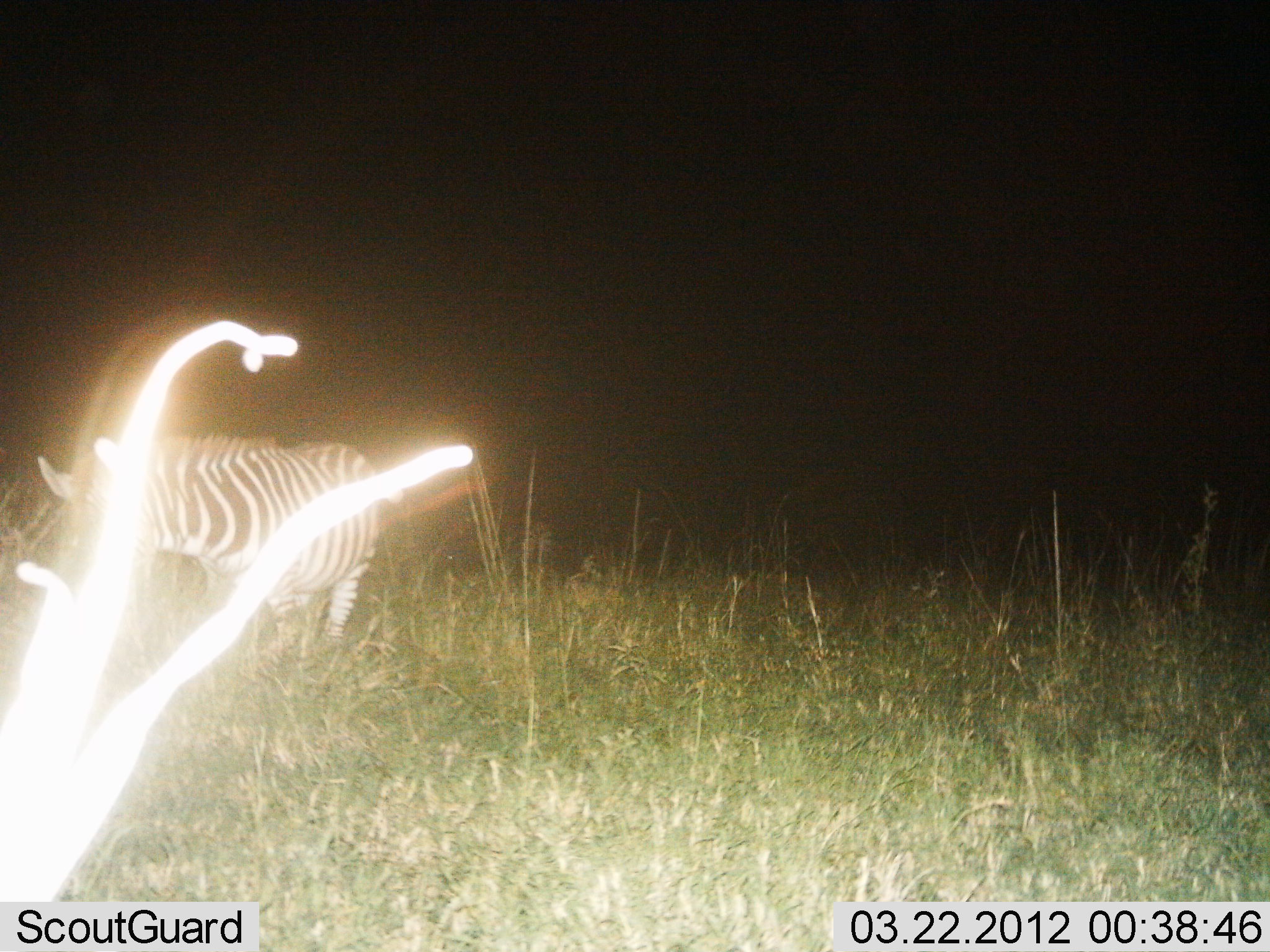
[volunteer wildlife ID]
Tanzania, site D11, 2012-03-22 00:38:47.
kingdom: Animalia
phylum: Chordata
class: Mammalia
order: Perissodactyla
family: Equidae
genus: Equus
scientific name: Equus quagga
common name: plains zebra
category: zebra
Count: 1.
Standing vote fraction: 91%.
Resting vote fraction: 0%.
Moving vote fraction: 5%.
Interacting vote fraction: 0%.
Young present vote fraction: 0%.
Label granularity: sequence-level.